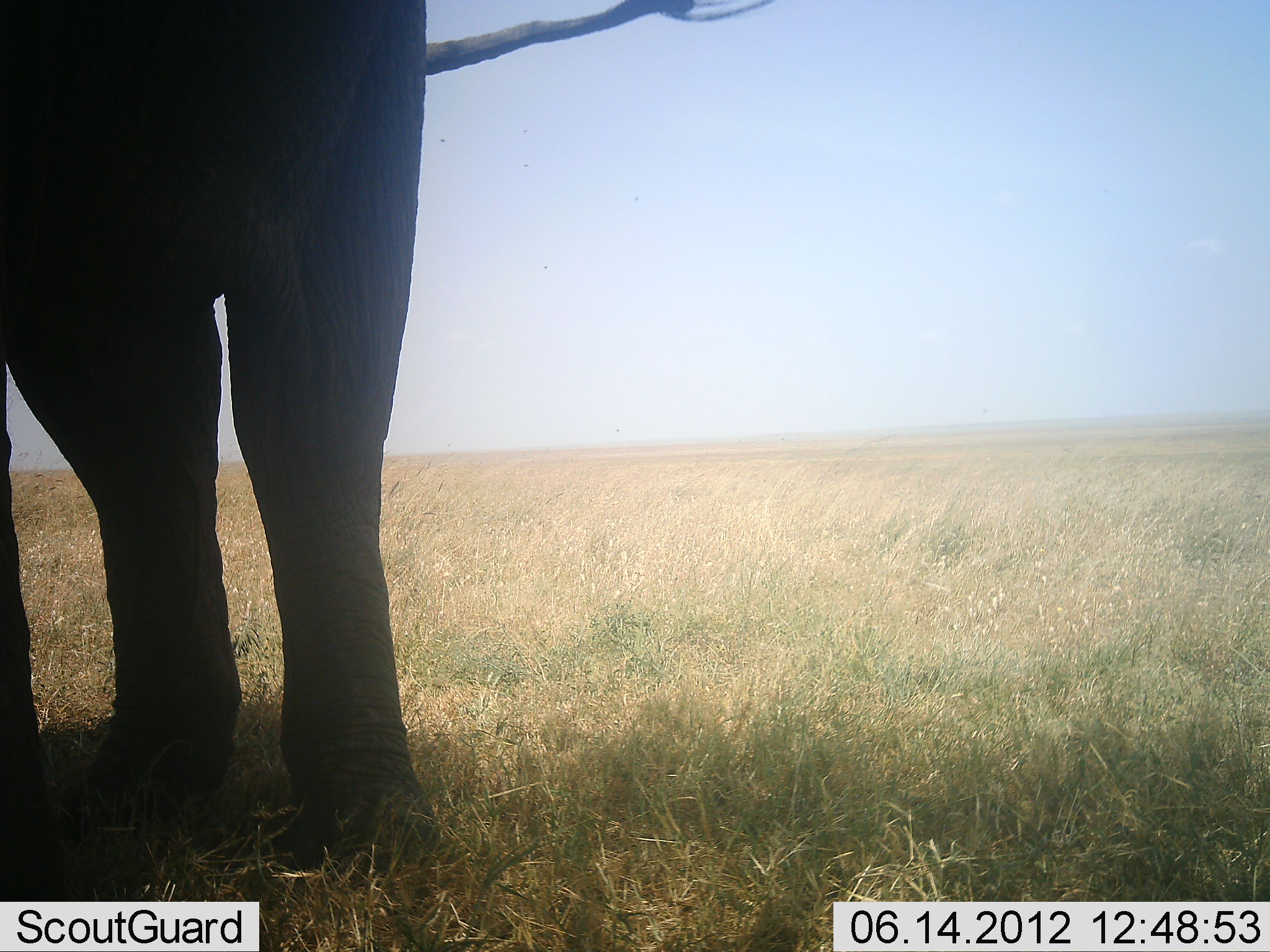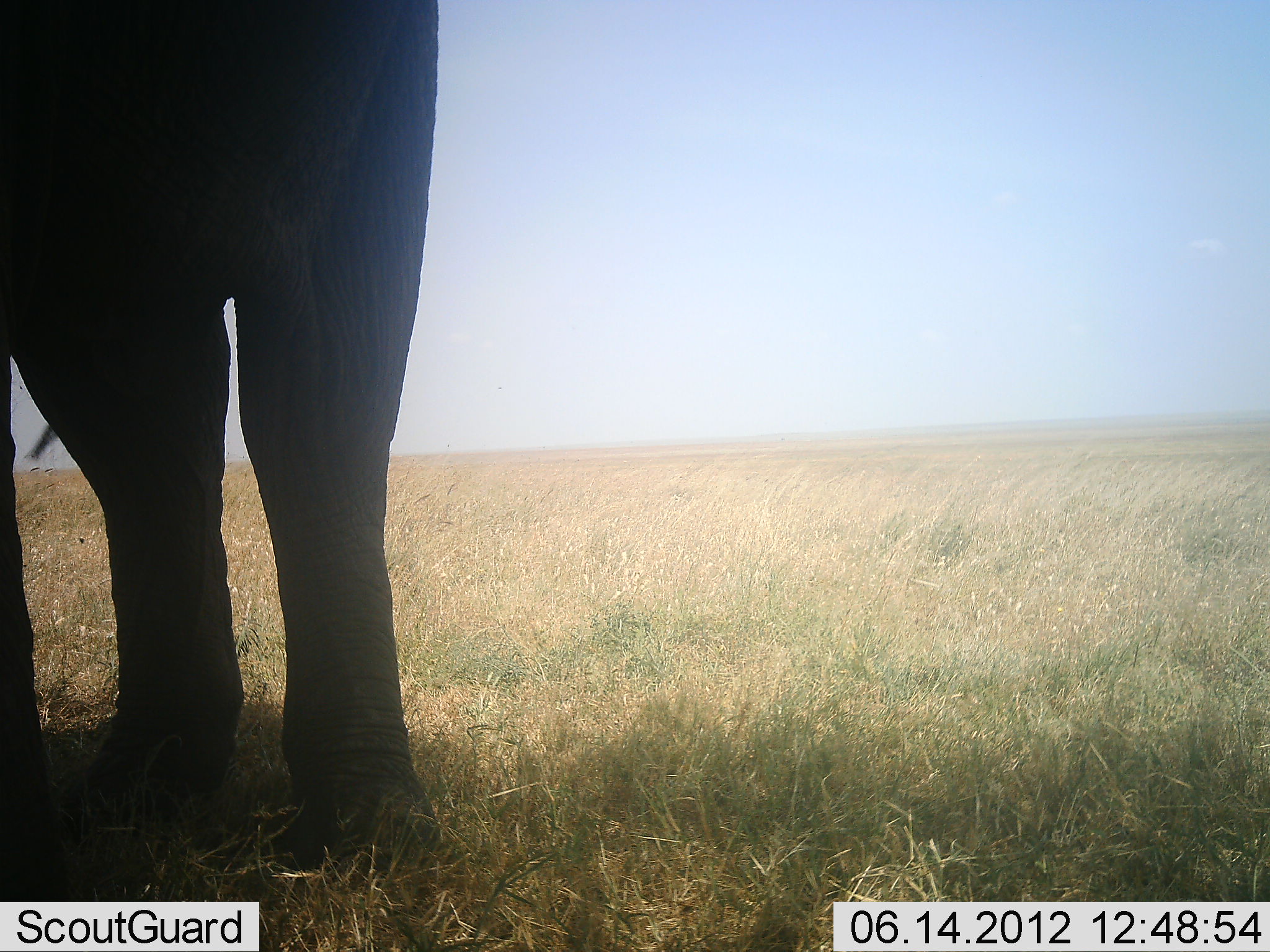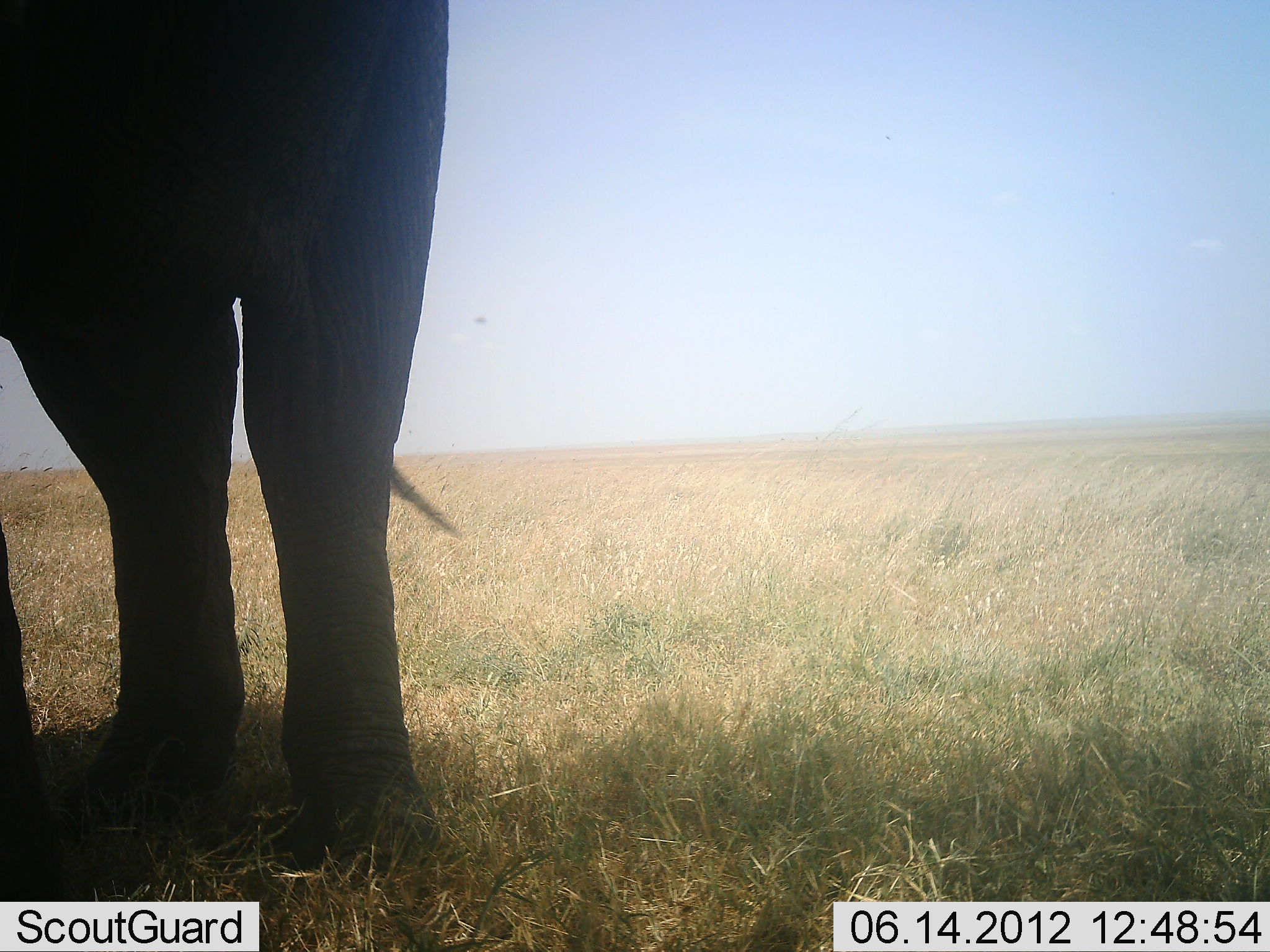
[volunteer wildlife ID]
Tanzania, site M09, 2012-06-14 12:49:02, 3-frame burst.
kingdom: Animalia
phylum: Chordata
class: Mammalia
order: Proboscidea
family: Elephantidae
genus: Loxodonta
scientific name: Loxodonta africana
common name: african bush elephant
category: elephant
Elephant (african bush elephant) (Loxodonta africana), count 1. Behavior (volunteer vote fractions): standing 90%, resting 0%, moving 0%, interacting 10%. Young present (vote fraction): 0%. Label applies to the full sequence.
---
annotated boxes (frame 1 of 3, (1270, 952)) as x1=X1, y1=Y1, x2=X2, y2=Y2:
animal: x1=0, y1=1, x2=775, y2=903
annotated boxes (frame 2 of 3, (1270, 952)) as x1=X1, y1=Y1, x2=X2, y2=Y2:
animal: x1=0, y1=0, x2=438, y2=901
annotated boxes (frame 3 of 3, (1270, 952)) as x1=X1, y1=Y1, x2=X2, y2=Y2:
animal: x1=0, y1=0, x2=448, y2=902